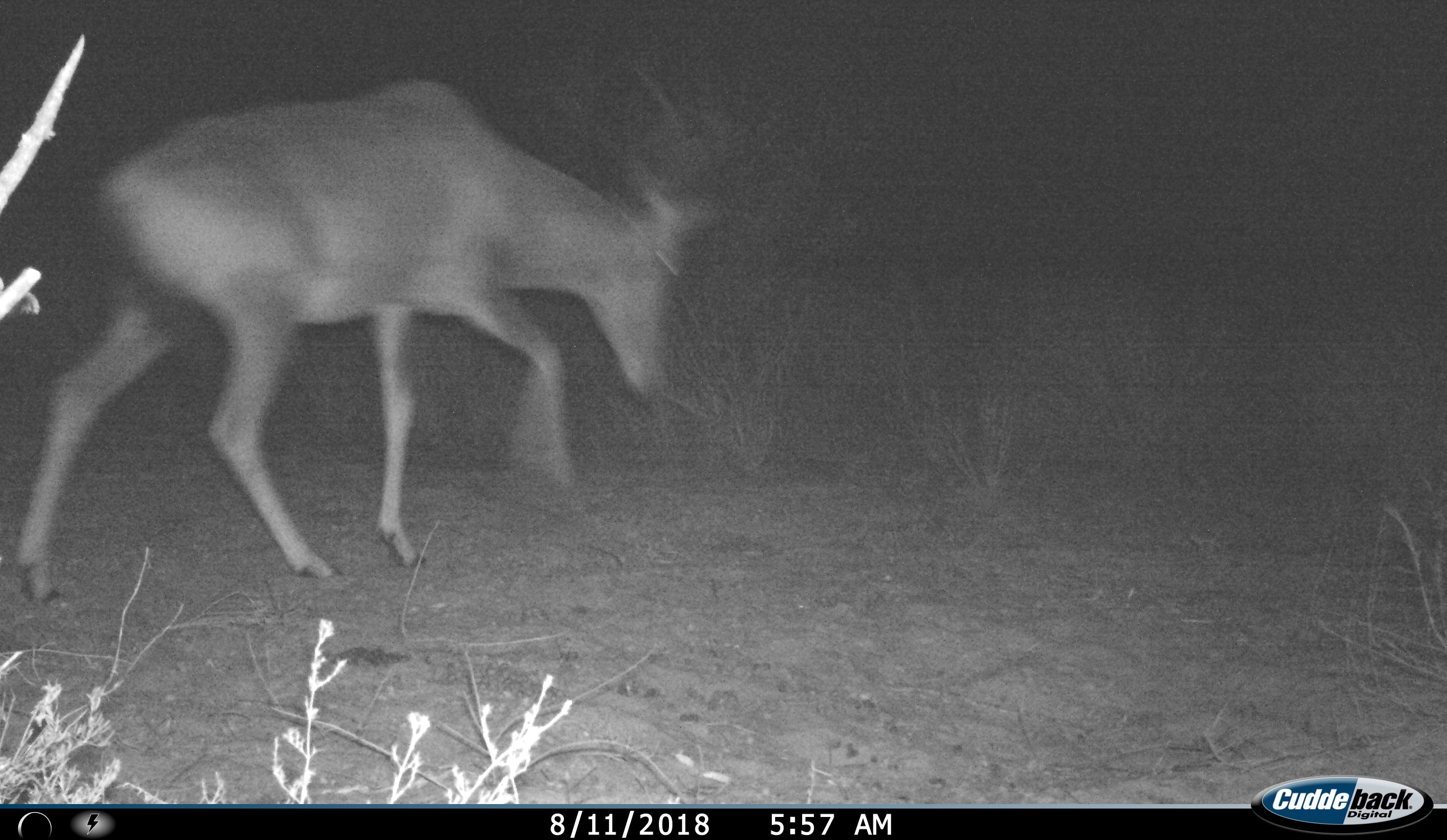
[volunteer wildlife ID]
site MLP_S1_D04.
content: unidentified animal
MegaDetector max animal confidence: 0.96